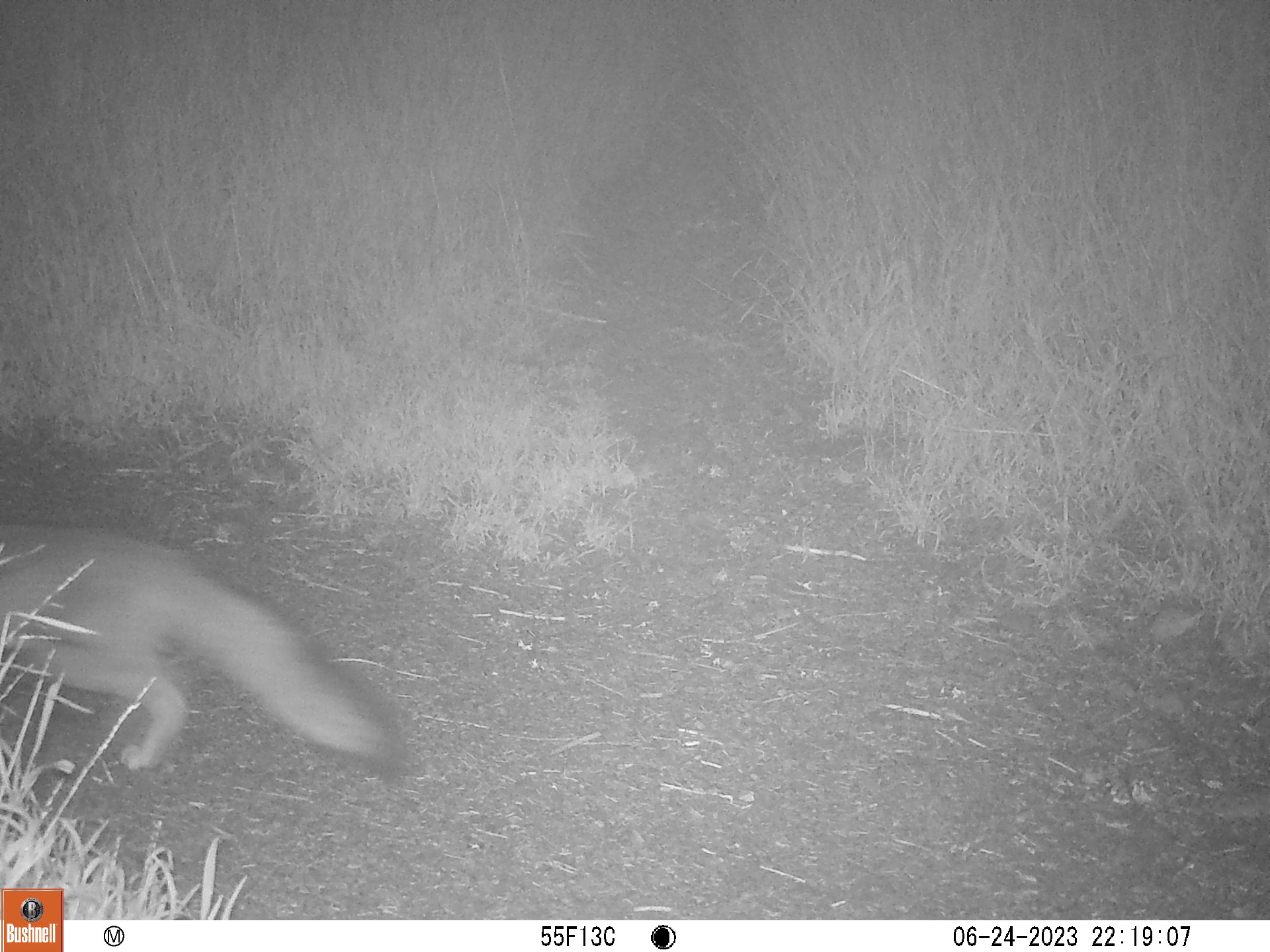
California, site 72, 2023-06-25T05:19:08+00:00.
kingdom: Animalia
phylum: Chordata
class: Mammalia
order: Carnivora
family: Canidae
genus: Urocyon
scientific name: Urocyon cinereoargenteus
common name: gray fox